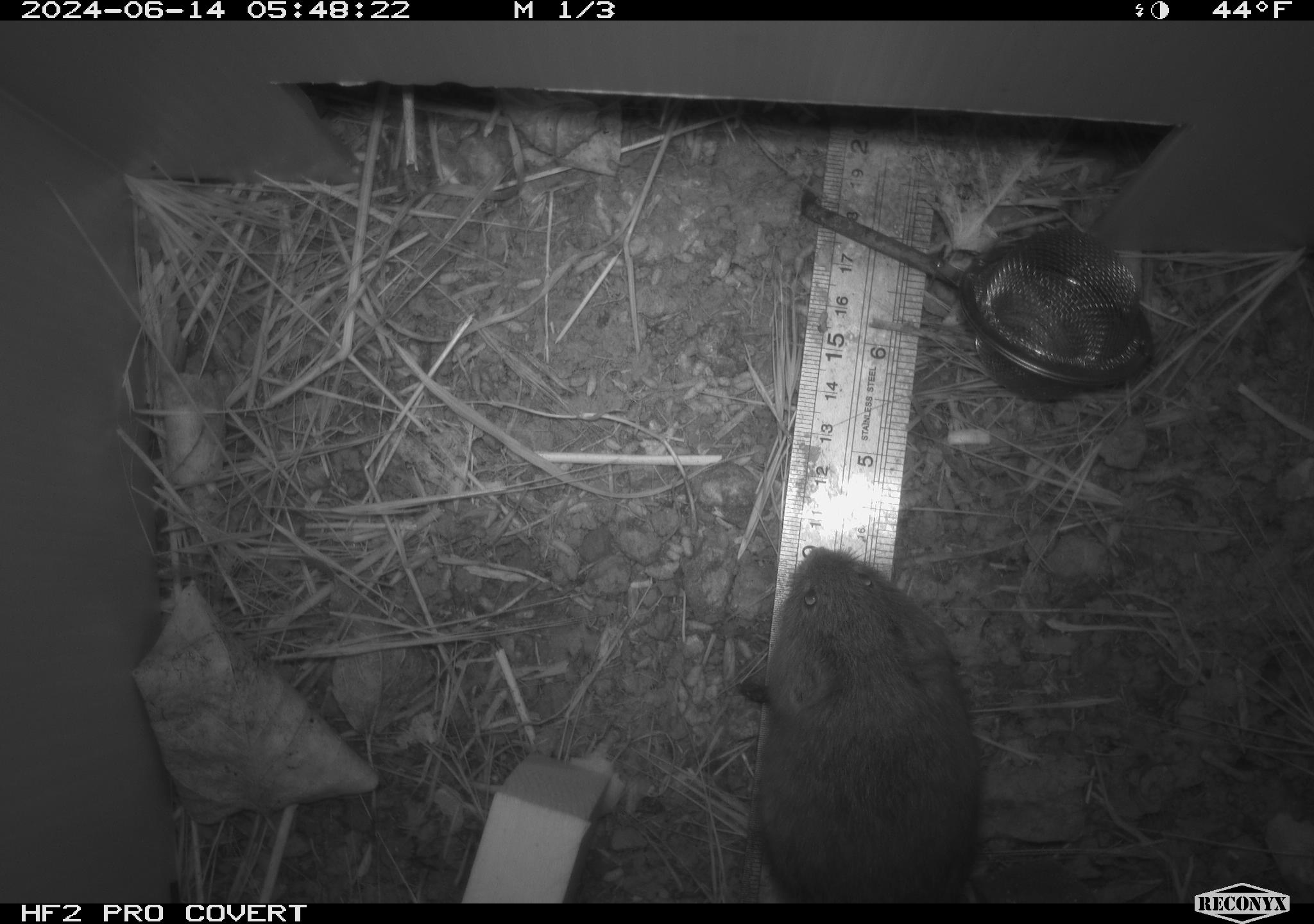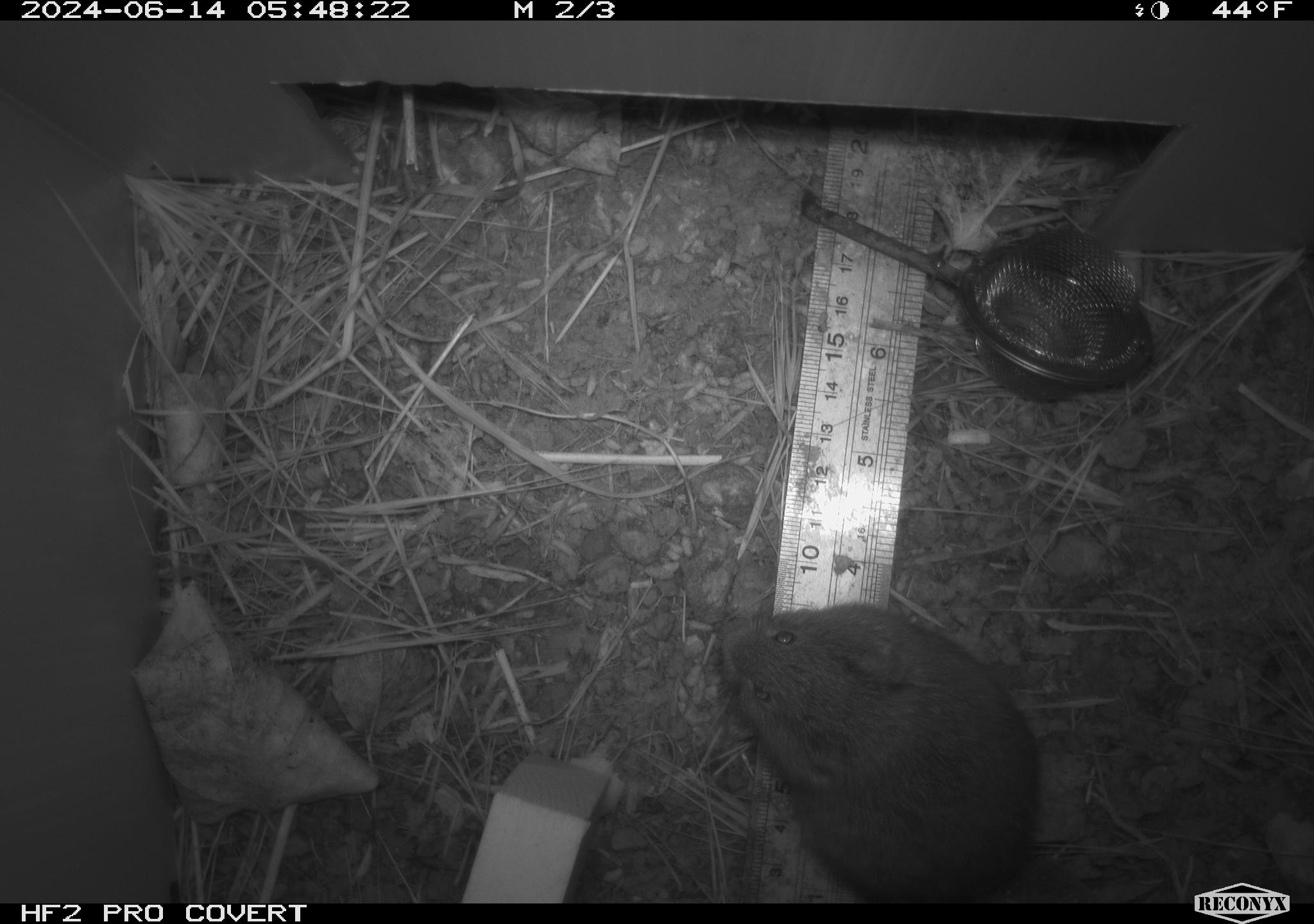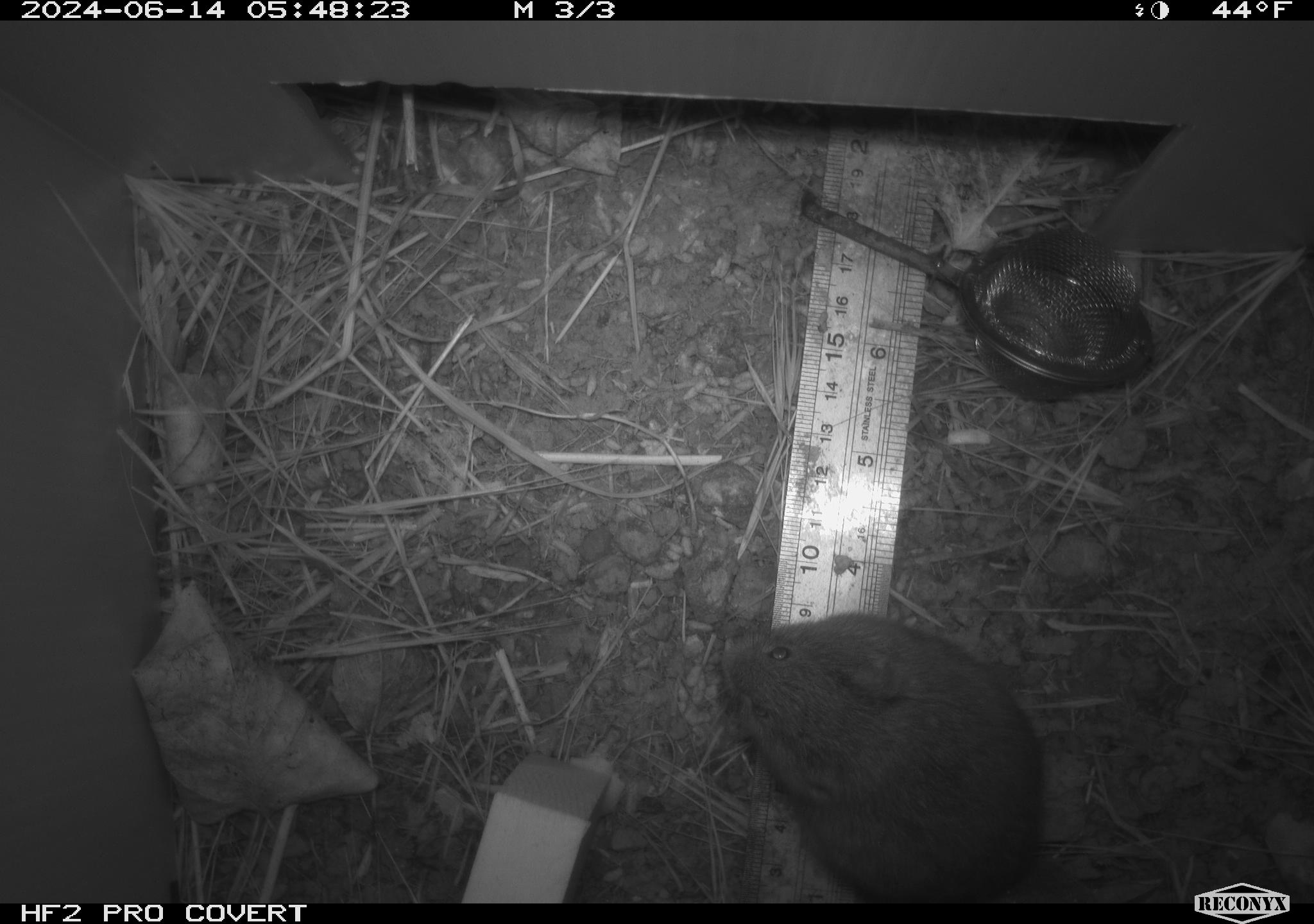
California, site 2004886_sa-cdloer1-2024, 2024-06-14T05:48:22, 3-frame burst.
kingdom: Animalia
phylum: Chordata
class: Mammalia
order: Rodentia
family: Cricetidae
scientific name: Arvicolinae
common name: voles, lemmings, and muskrats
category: arvicolinae subfamily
Arvicolinae subfamily (voles, lemmings, and muskrats) (Arvicolinae).